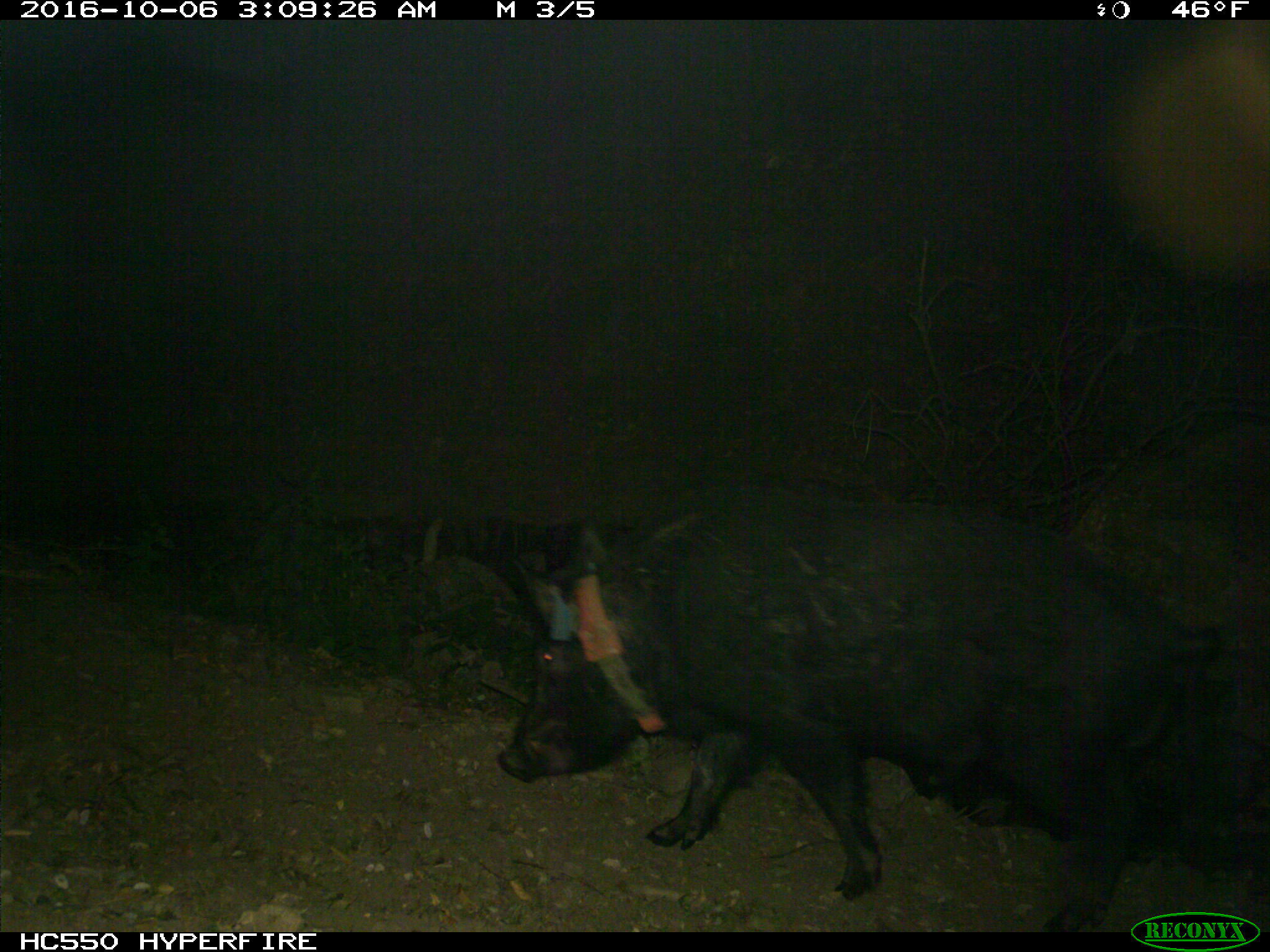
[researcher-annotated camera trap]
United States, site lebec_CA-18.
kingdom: Animalia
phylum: Chordata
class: Mammalia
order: Artiodactyla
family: Suidae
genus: Sus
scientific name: Sus scrofa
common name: wild boar